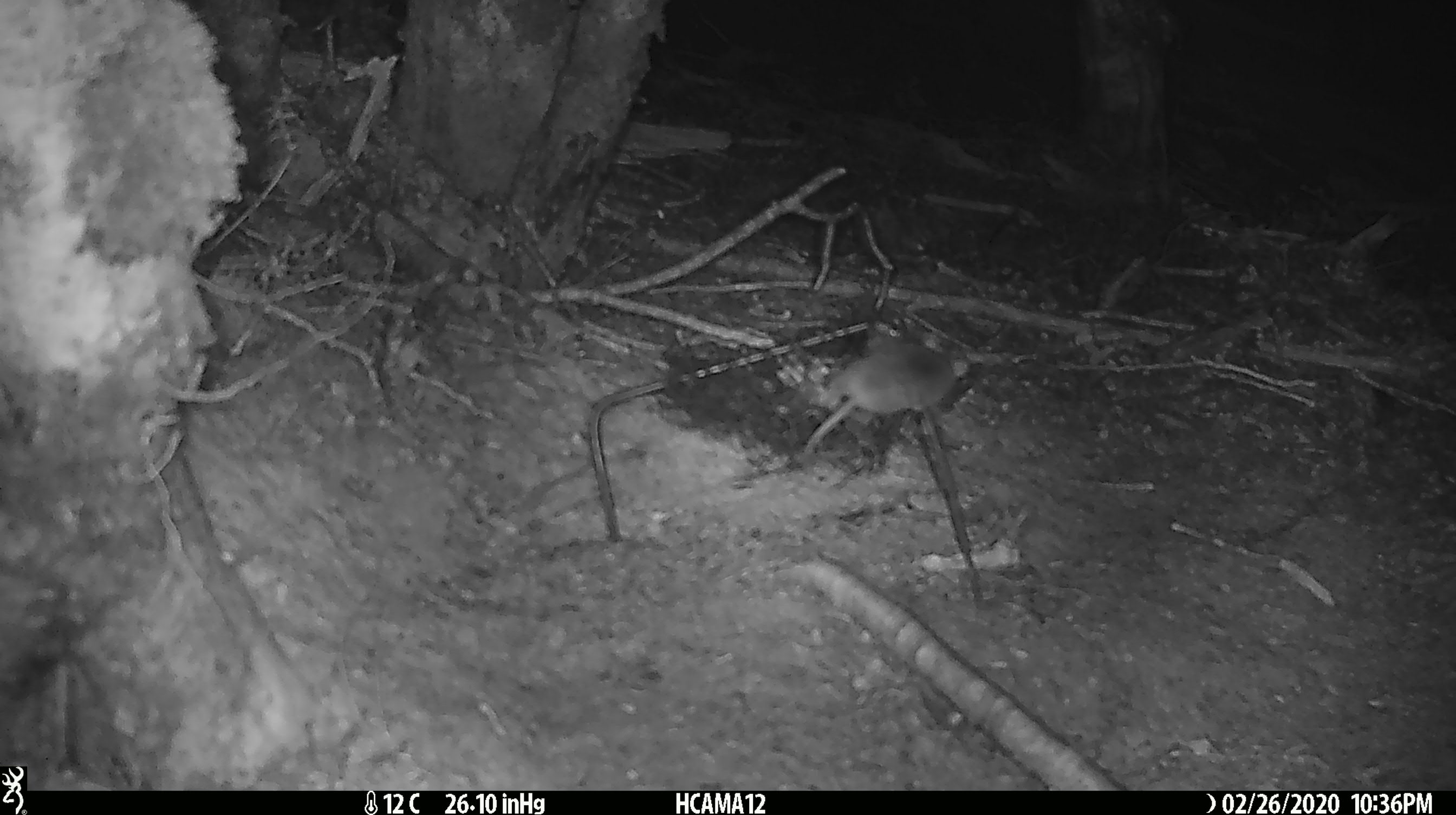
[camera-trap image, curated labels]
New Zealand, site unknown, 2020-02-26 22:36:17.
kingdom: Animalia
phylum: Chordata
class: Mammalia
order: Rodentia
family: Muridae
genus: Mus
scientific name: Mus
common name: mouse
Mouse (Mus).